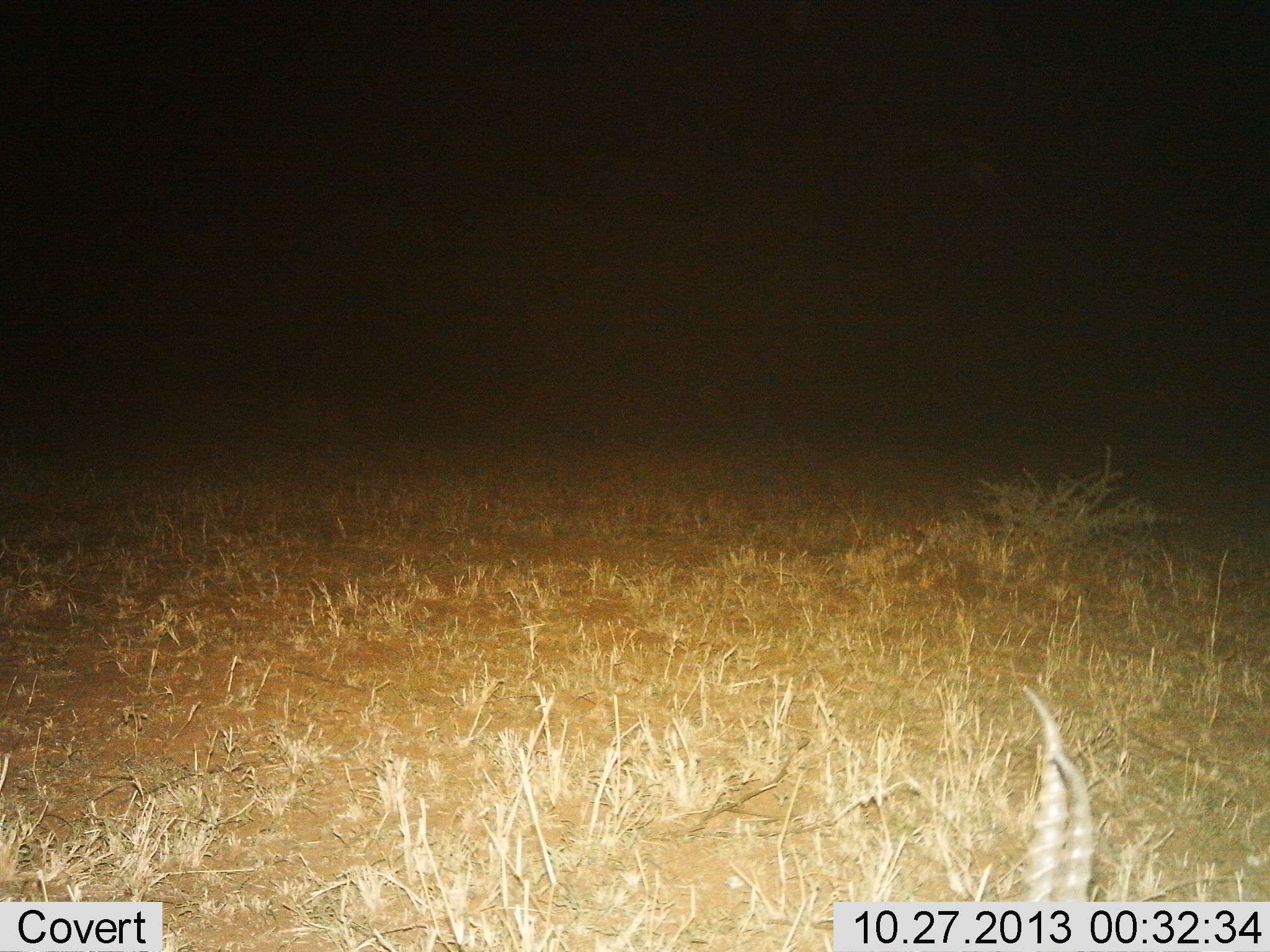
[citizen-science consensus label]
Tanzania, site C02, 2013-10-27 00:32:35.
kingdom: Animalia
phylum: Chordata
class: Mammalia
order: Artiodactyla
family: Bovidae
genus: Eudorcas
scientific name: Eudorcas thomsonii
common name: thomson's gazelle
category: gazellethomsons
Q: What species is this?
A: Gazellethomsons (thomson's gazelle) (Eudorcas thomsonii).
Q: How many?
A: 1.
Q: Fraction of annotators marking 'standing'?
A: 43%.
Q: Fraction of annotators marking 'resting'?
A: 29%.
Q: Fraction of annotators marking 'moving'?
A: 29%.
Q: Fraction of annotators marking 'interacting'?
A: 0%.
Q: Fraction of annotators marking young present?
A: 0%.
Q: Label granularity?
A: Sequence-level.